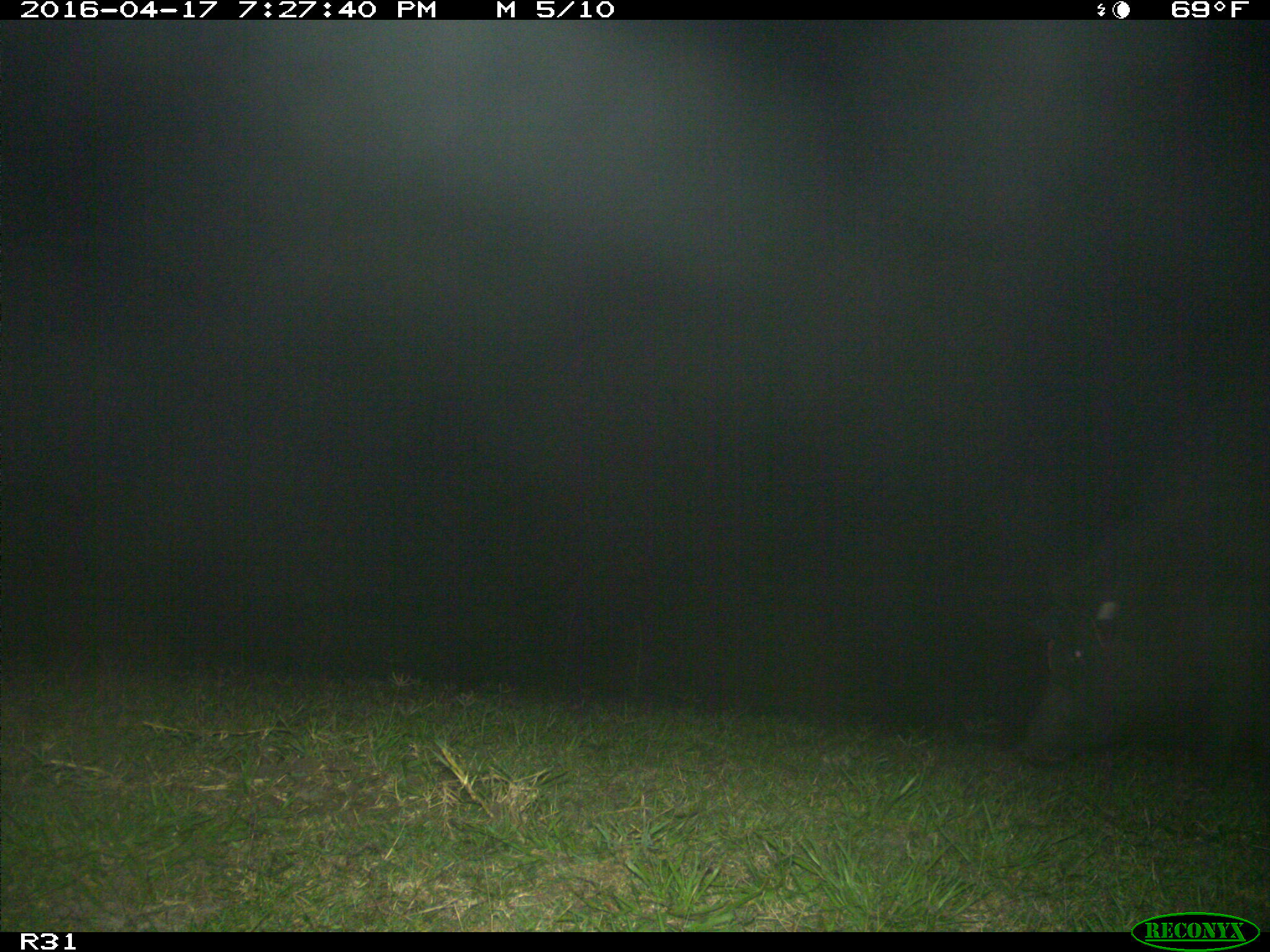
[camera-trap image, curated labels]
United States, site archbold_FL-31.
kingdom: Animalia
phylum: Chordata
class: Mammalia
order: Artiodactyla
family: Suidae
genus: Sus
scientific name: Sus scrofa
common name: wild boar